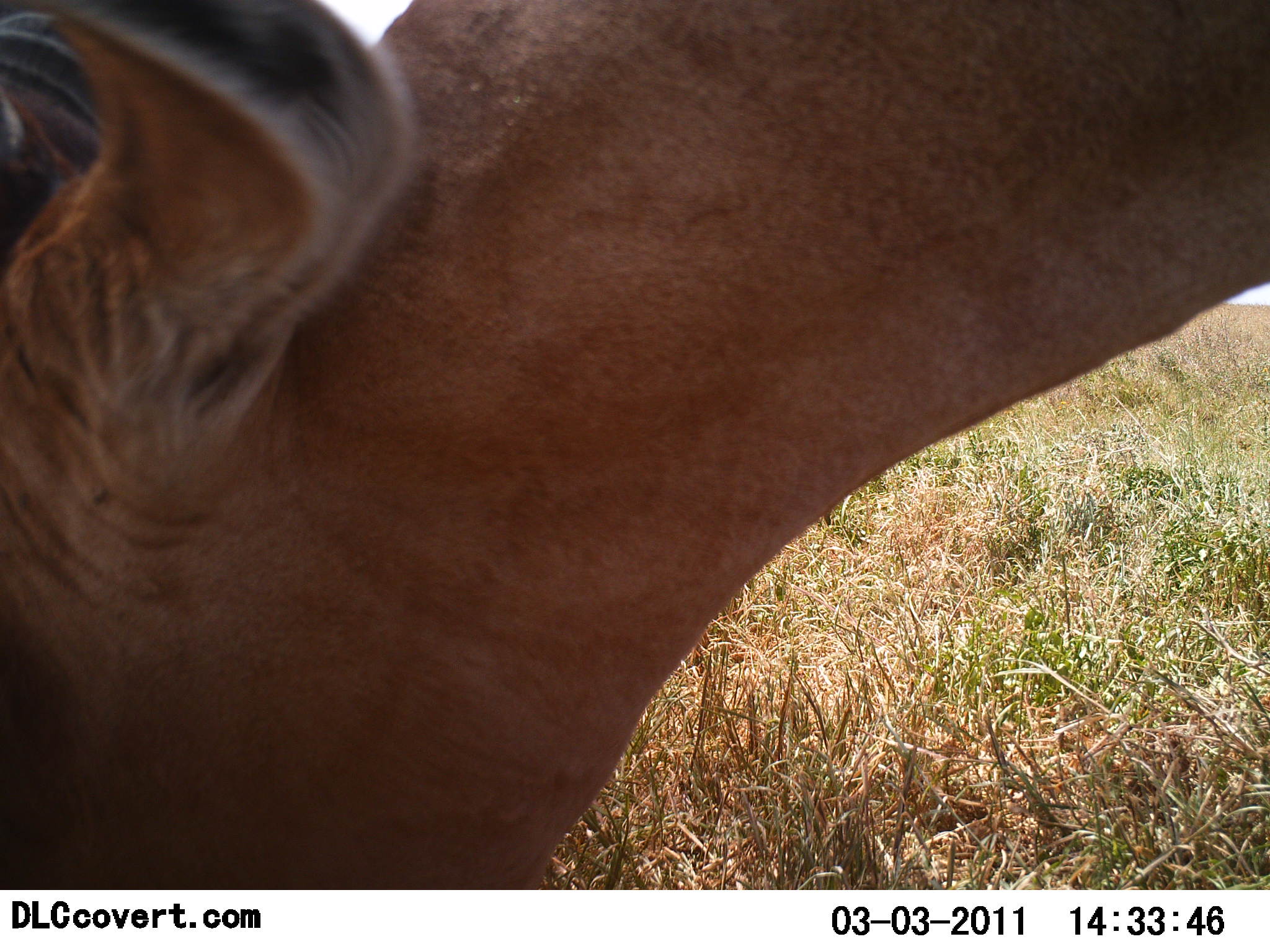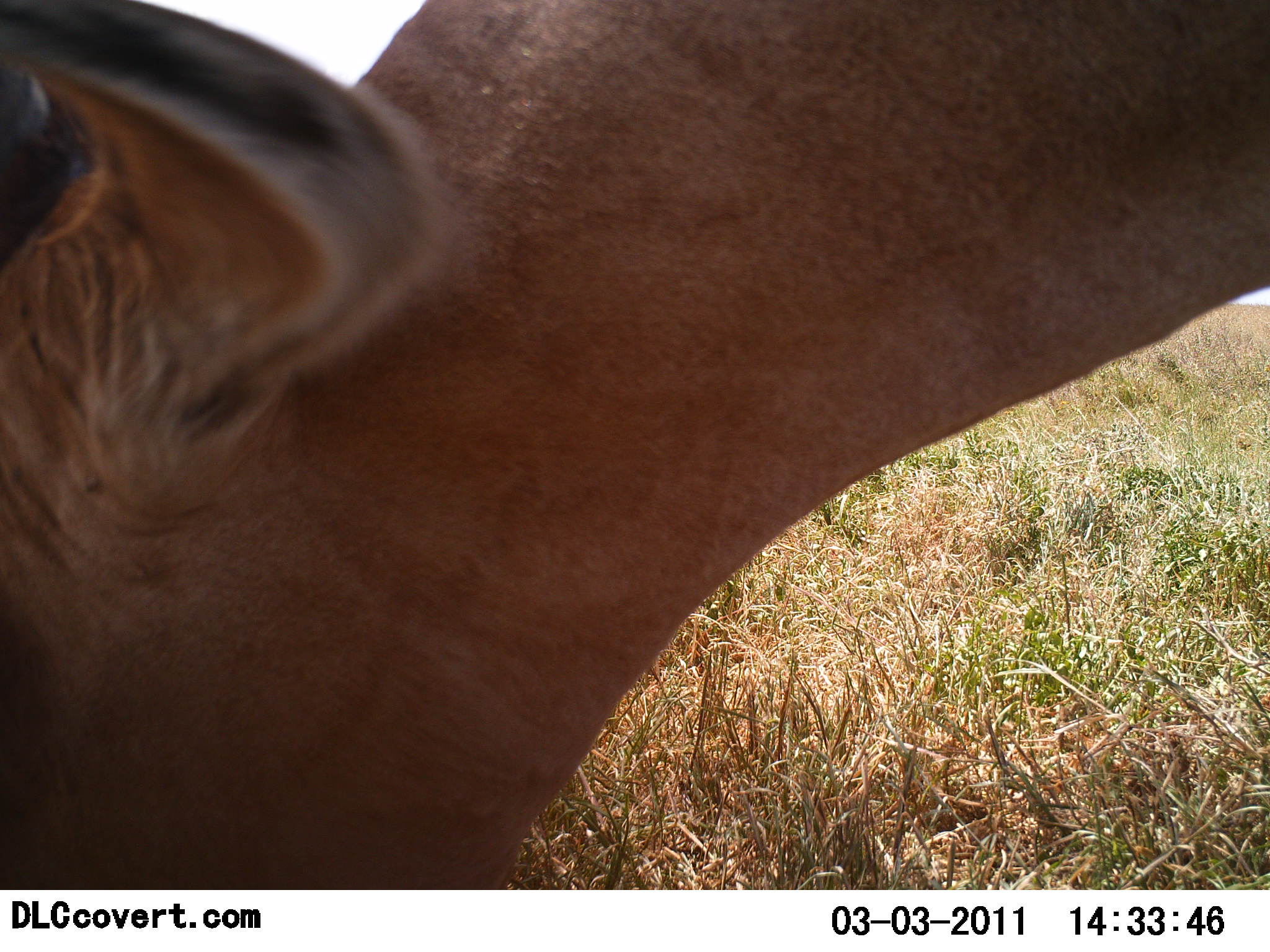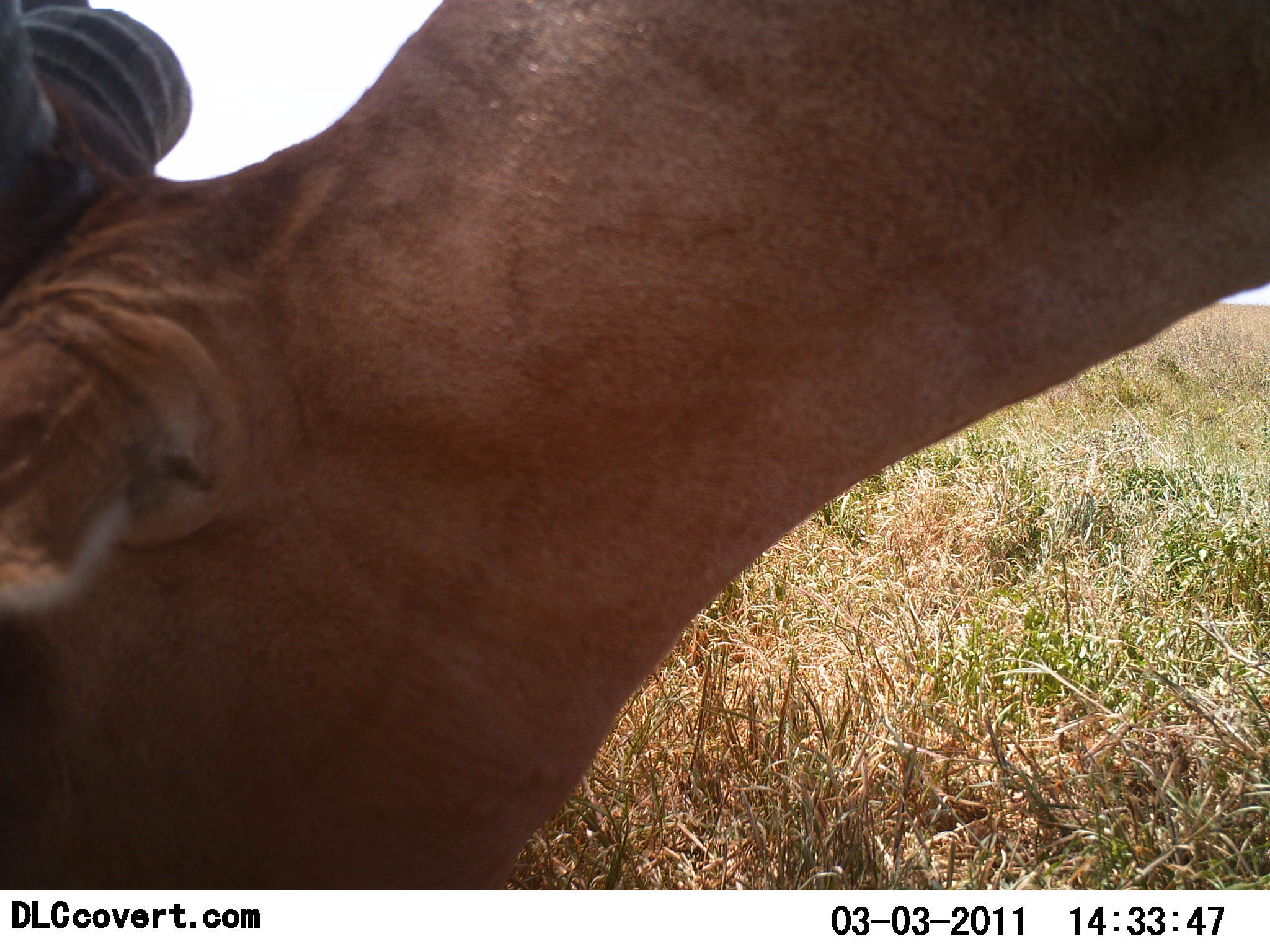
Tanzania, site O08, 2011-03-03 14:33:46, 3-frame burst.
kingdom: Animalia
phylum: Chordata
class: Mammalia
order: Artiodactyla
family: Bovidae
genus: Alcelaphus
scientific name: Alcelaphus buselaphus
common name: hartebeest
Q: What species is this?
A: Hartebeest (Alcelaphus buselaphus).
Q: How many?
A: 1.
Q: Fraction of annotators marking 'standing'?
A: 11%.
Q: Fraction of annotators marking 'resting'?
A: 0%.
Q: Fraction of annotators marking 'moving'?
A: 0%.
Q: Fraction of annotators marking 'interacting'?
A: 0%.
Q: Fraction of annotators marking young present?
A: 0%.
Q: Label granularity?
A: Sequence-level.